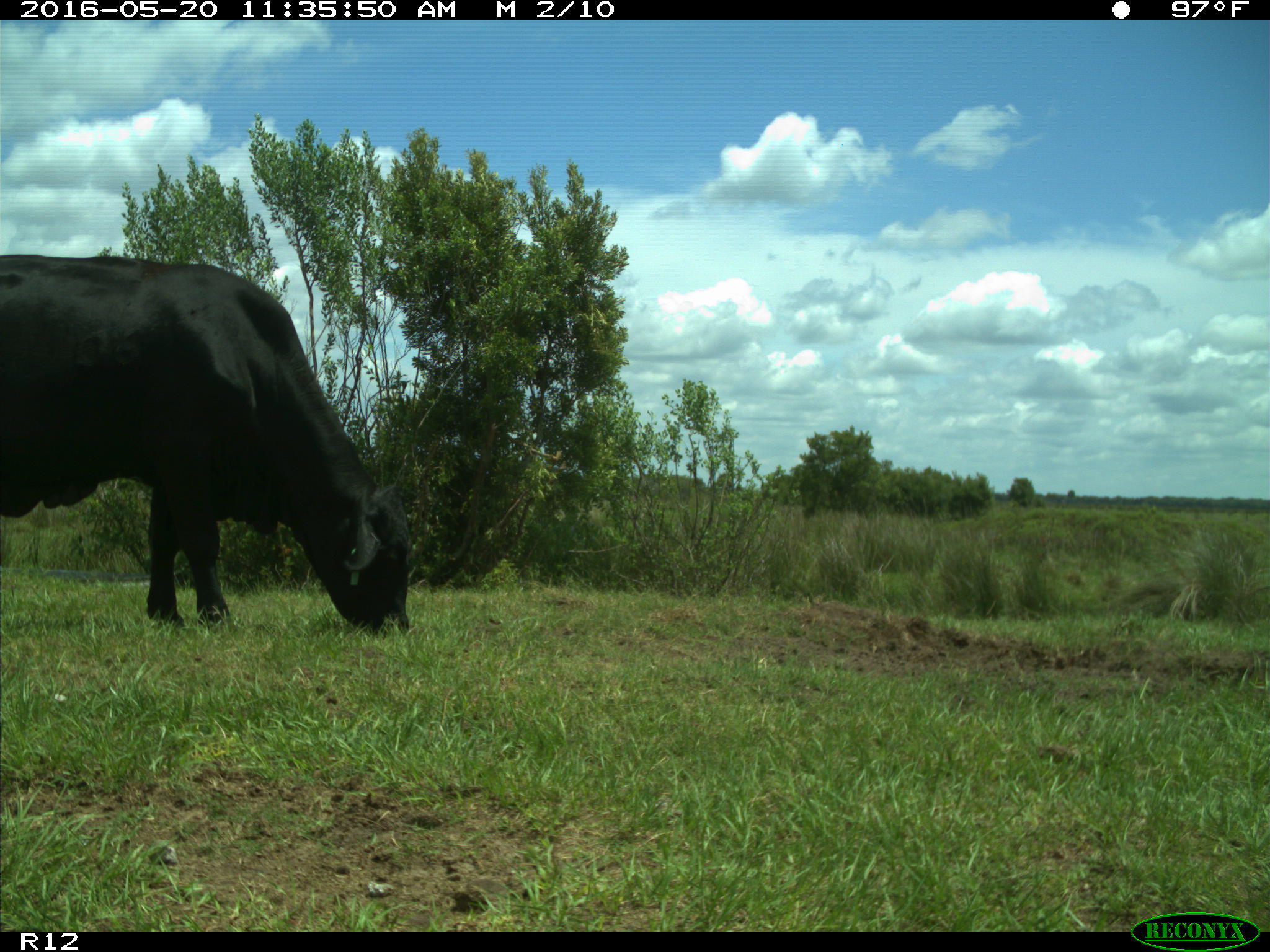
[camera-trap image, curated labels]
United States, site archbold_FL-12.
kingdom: Animalia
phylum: Chordata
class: Mammalia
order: Artiodactyla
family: Bovidae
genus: Bos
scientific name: Bos taurus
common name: domestic cow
Bos taurus (domestic cow).